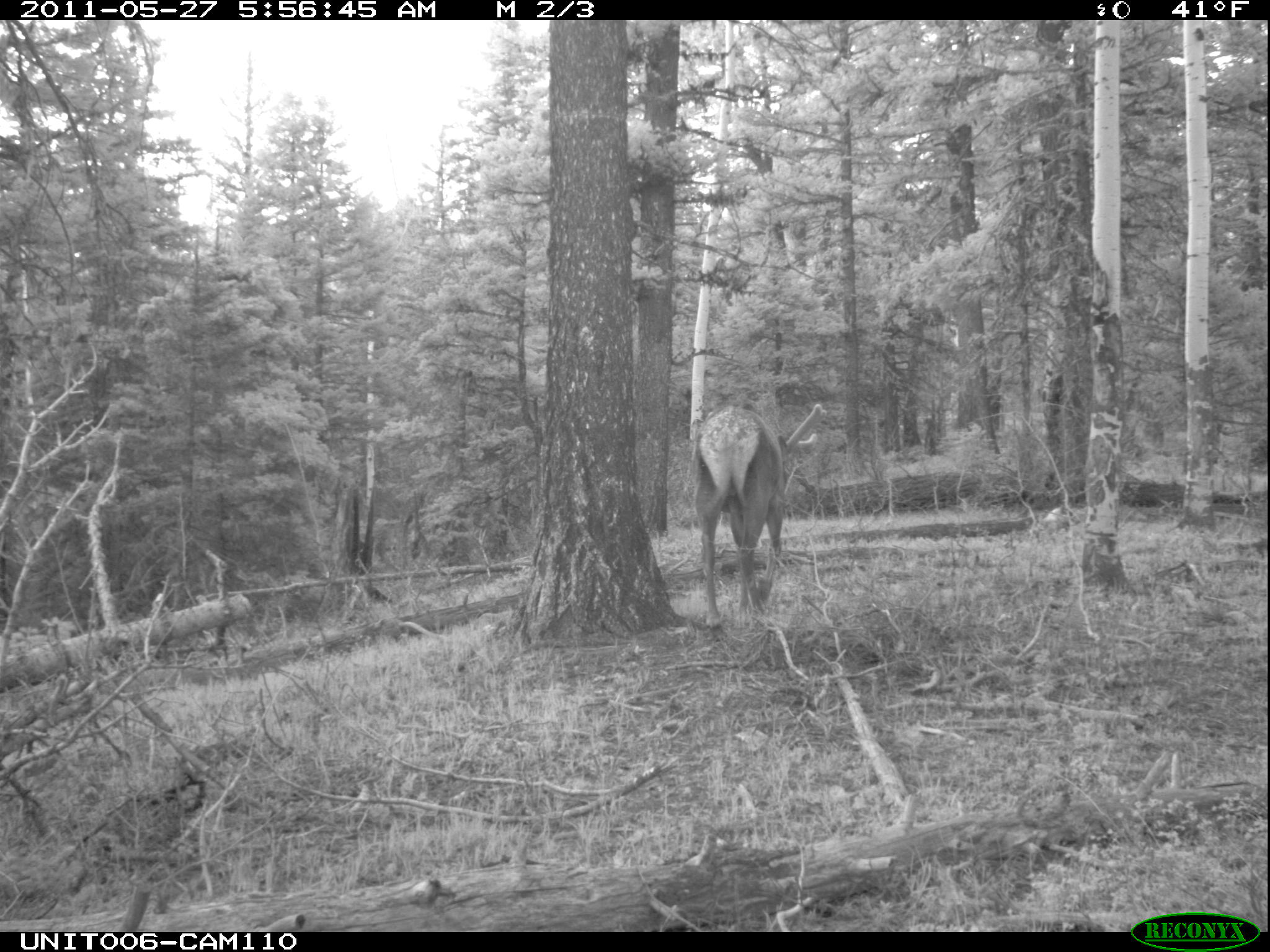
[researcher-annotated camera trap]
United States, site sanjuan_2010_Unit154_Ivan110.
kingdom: Animalia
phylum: Chordata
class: Mammalia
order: Artiodactyla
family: Cervidae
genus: Cervus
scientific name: Cervus elaphus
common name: red deer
Cervus elaphus (red deer).